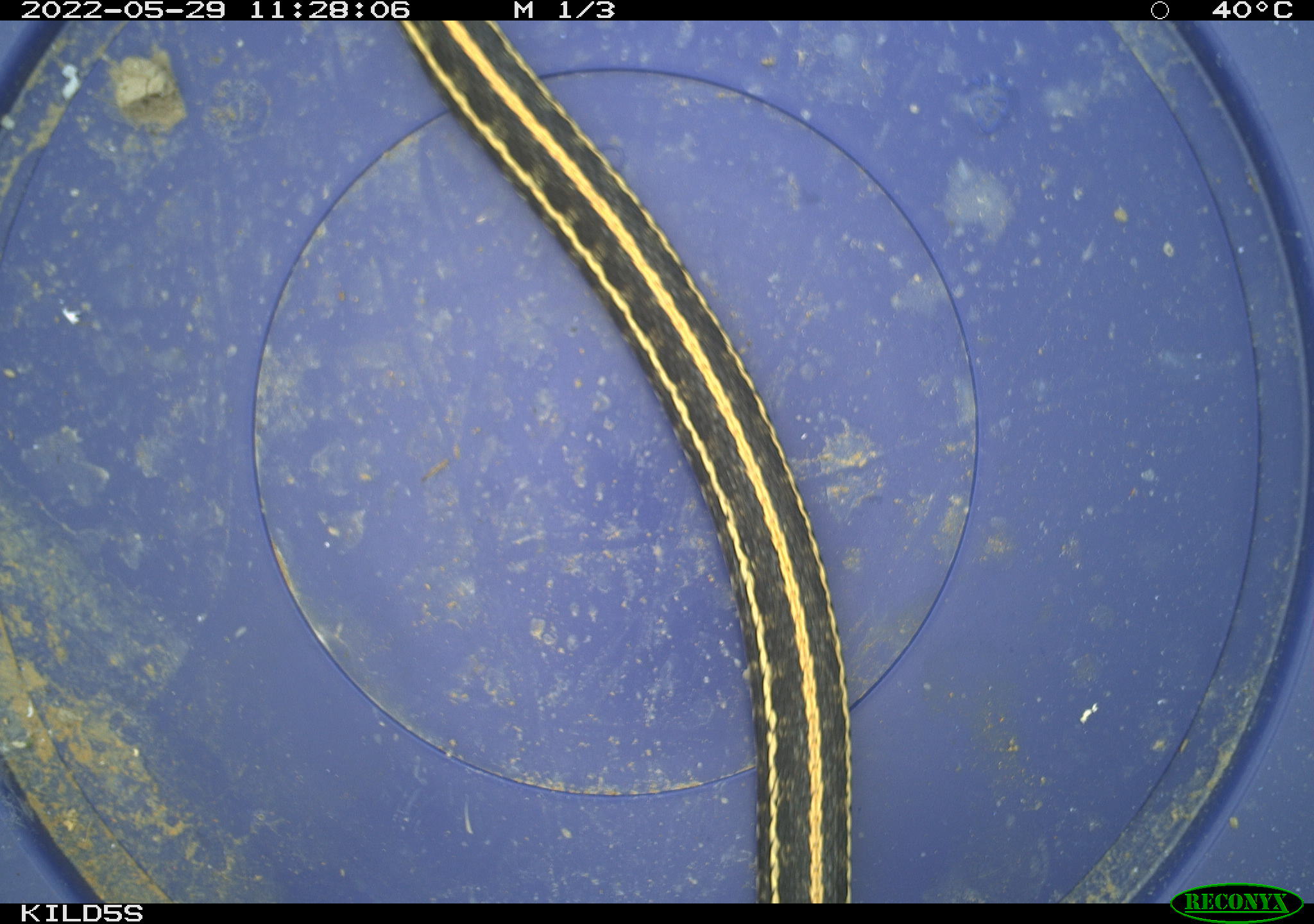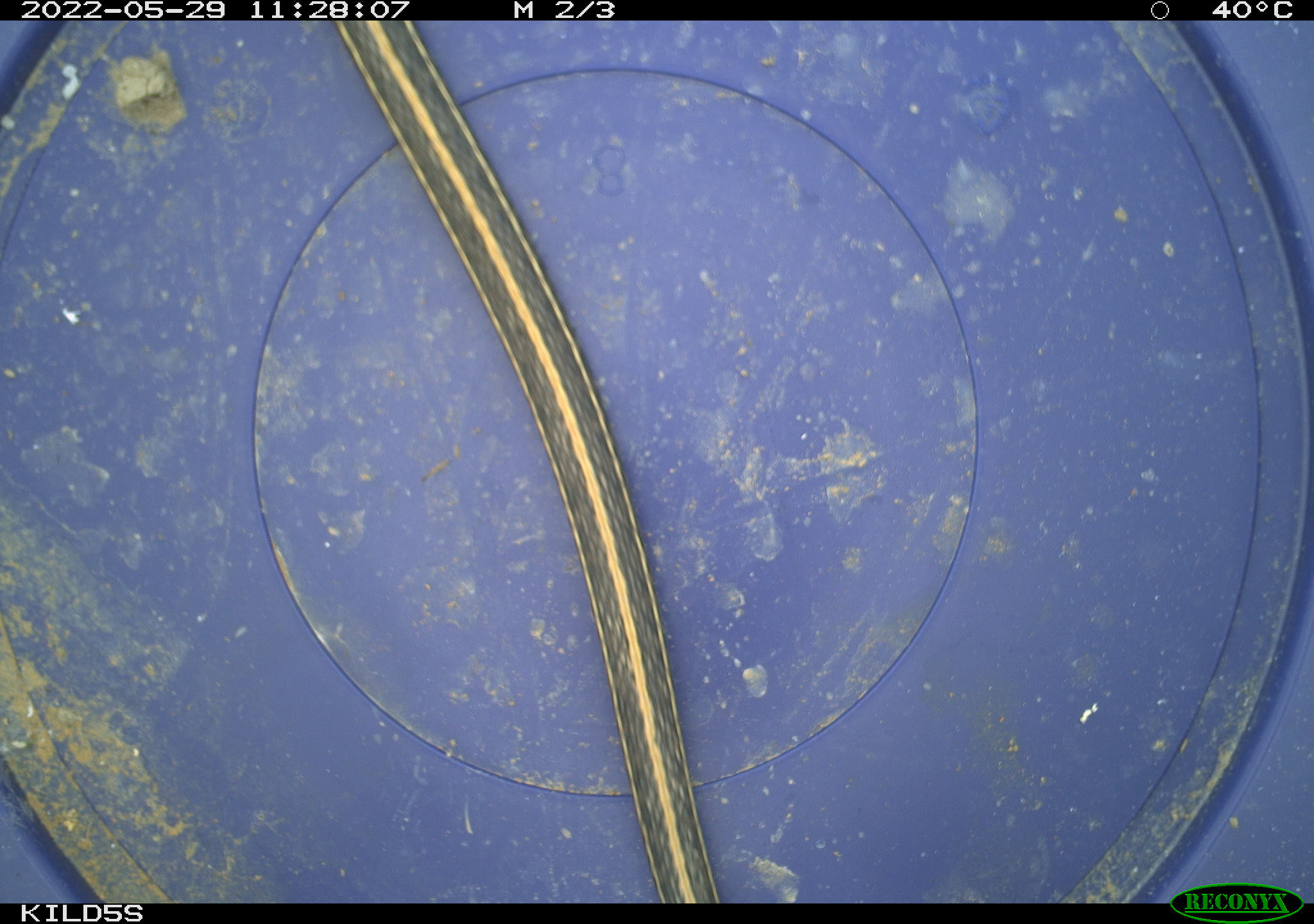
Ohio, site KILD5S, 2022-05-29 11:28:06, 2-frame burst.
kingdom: Animalia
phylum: Chordata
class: Reptilia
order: Squamata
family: Colubridae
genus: Thamnophis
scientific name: Thamnophis radix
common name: plains gartersnake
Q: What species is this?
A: Plains gartersnake (Thamnophis radix).